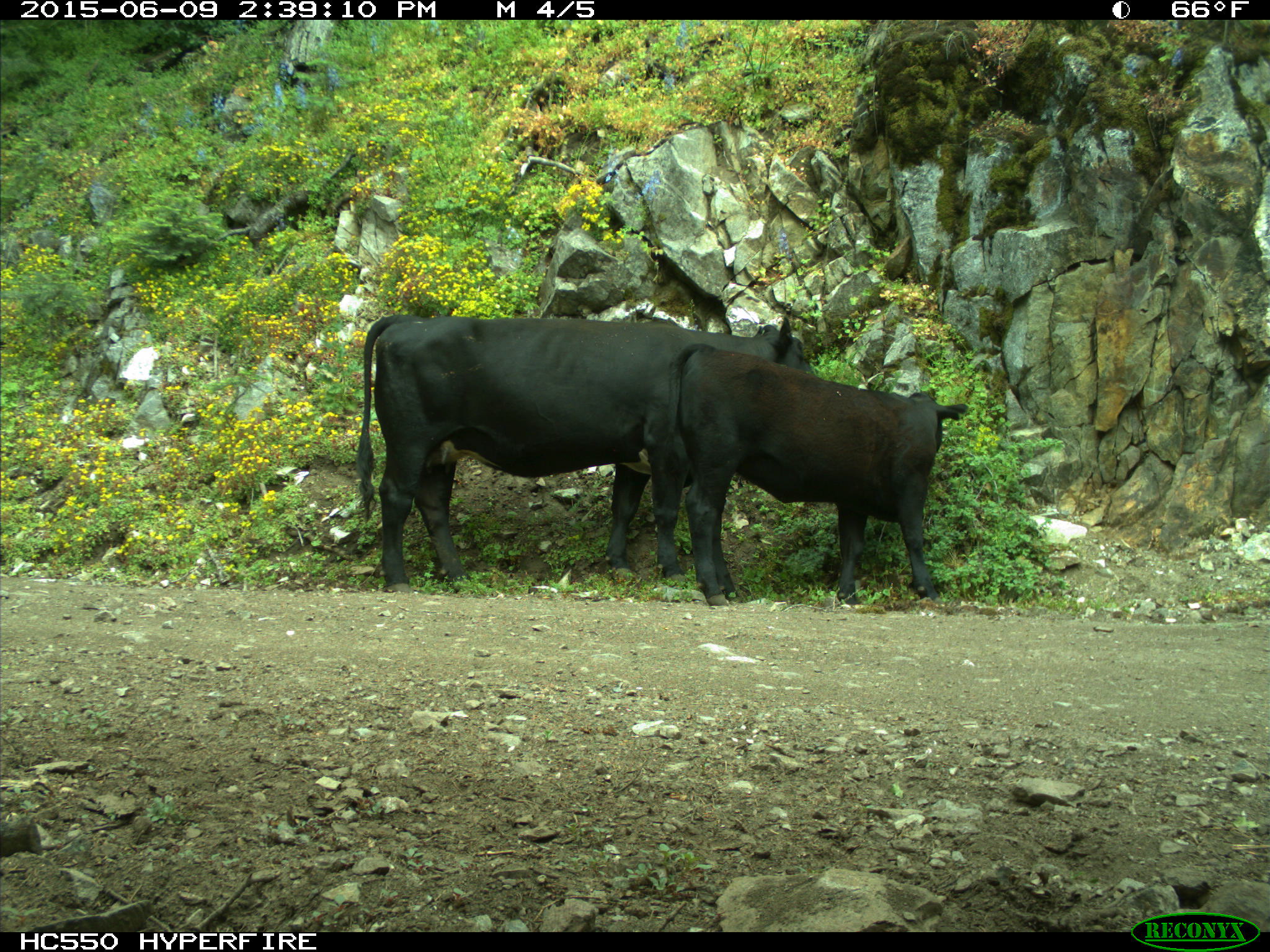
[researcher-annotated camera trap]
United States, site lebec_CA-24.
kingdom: Animalia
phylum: Chordata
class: Mammalia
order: Artiodactyla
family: Bovidae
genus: Bos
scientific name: Bos taurus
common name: domestic cow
Bos taurus (domestic cow).